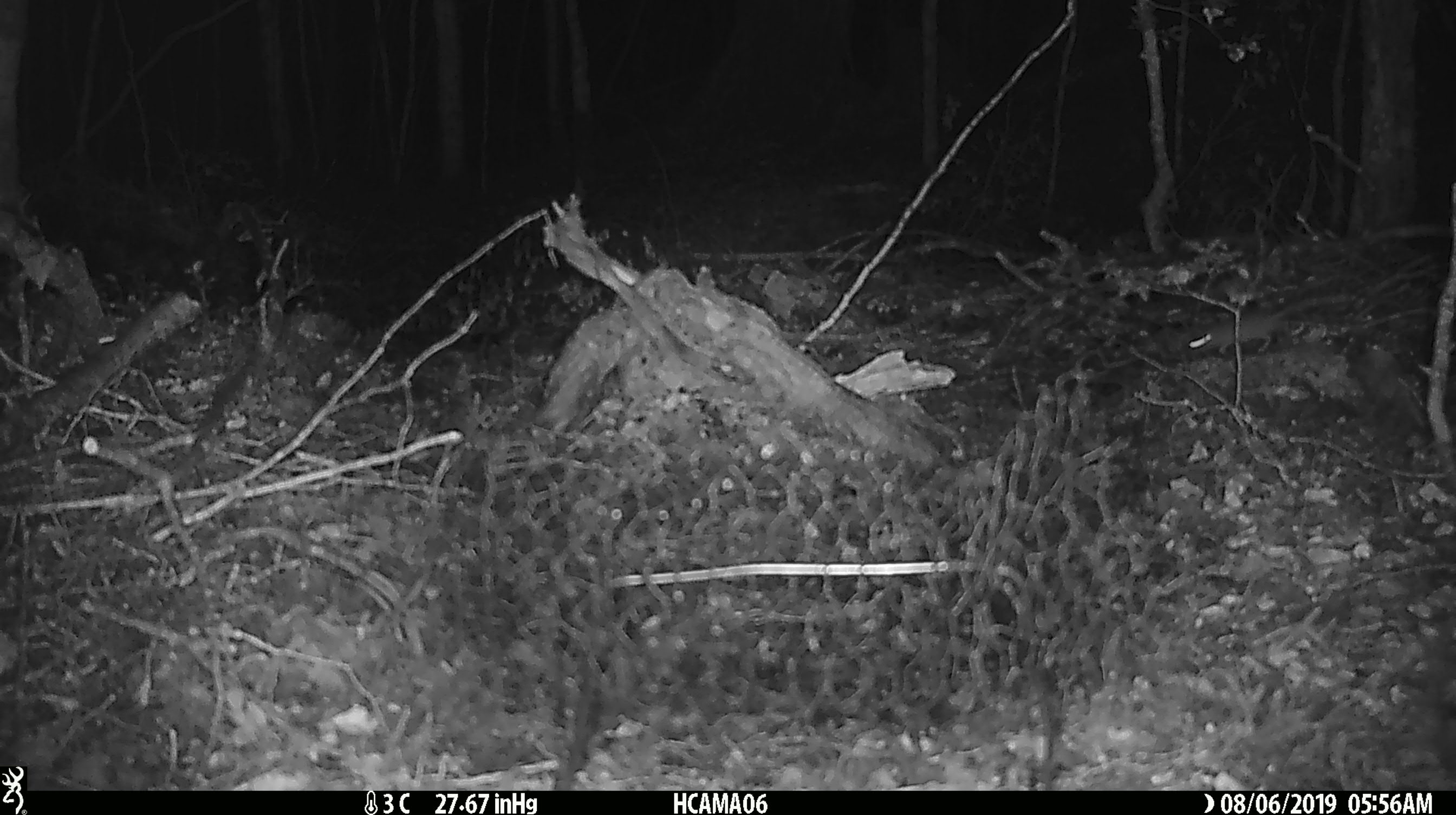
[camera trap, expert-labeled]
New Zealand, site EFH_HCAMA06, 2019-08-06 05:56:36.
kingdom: Animalia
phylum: Chordata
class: Mammalia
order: Rodentia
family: Muridae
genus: Mus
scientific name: Mus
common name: mouse